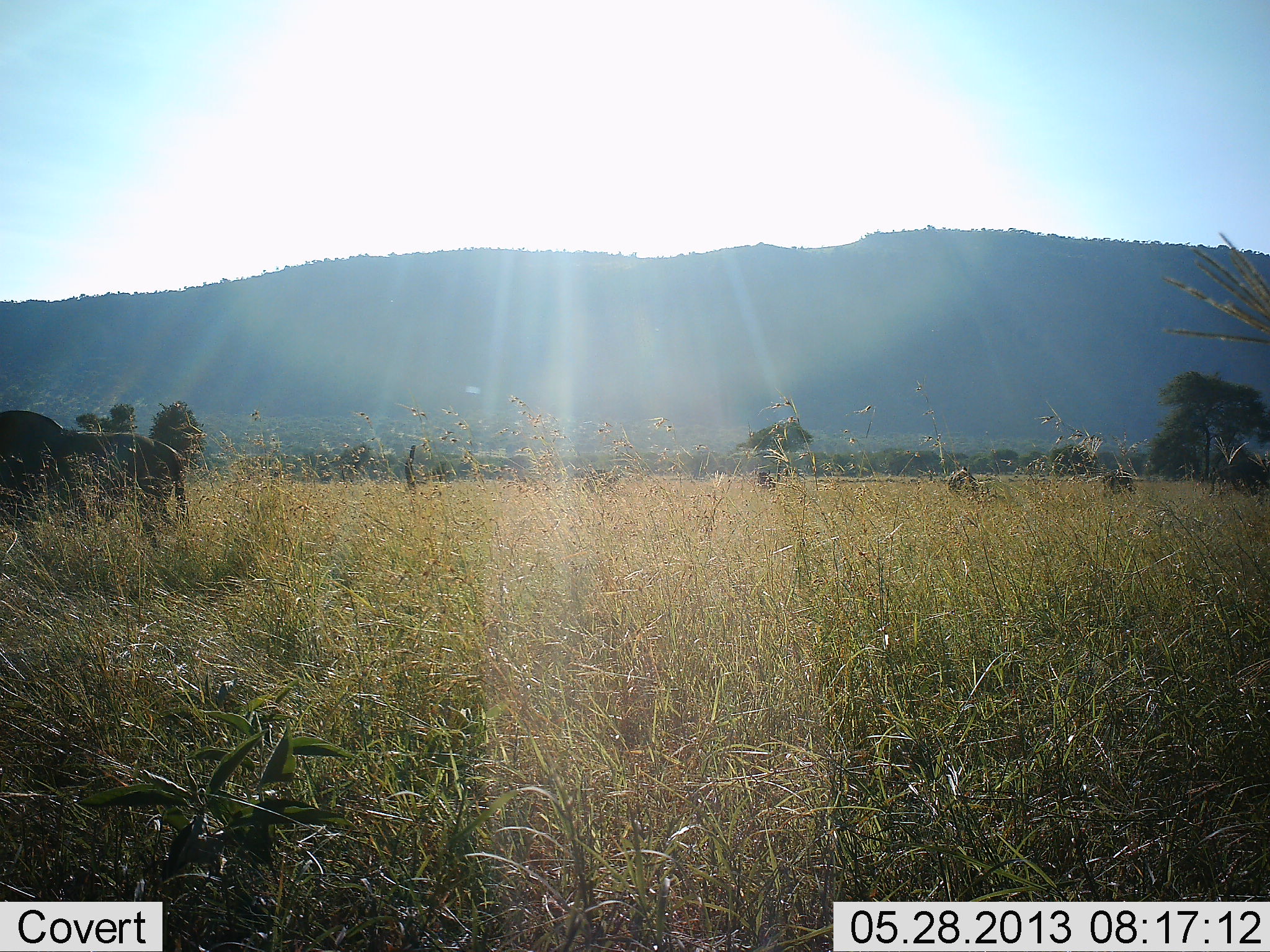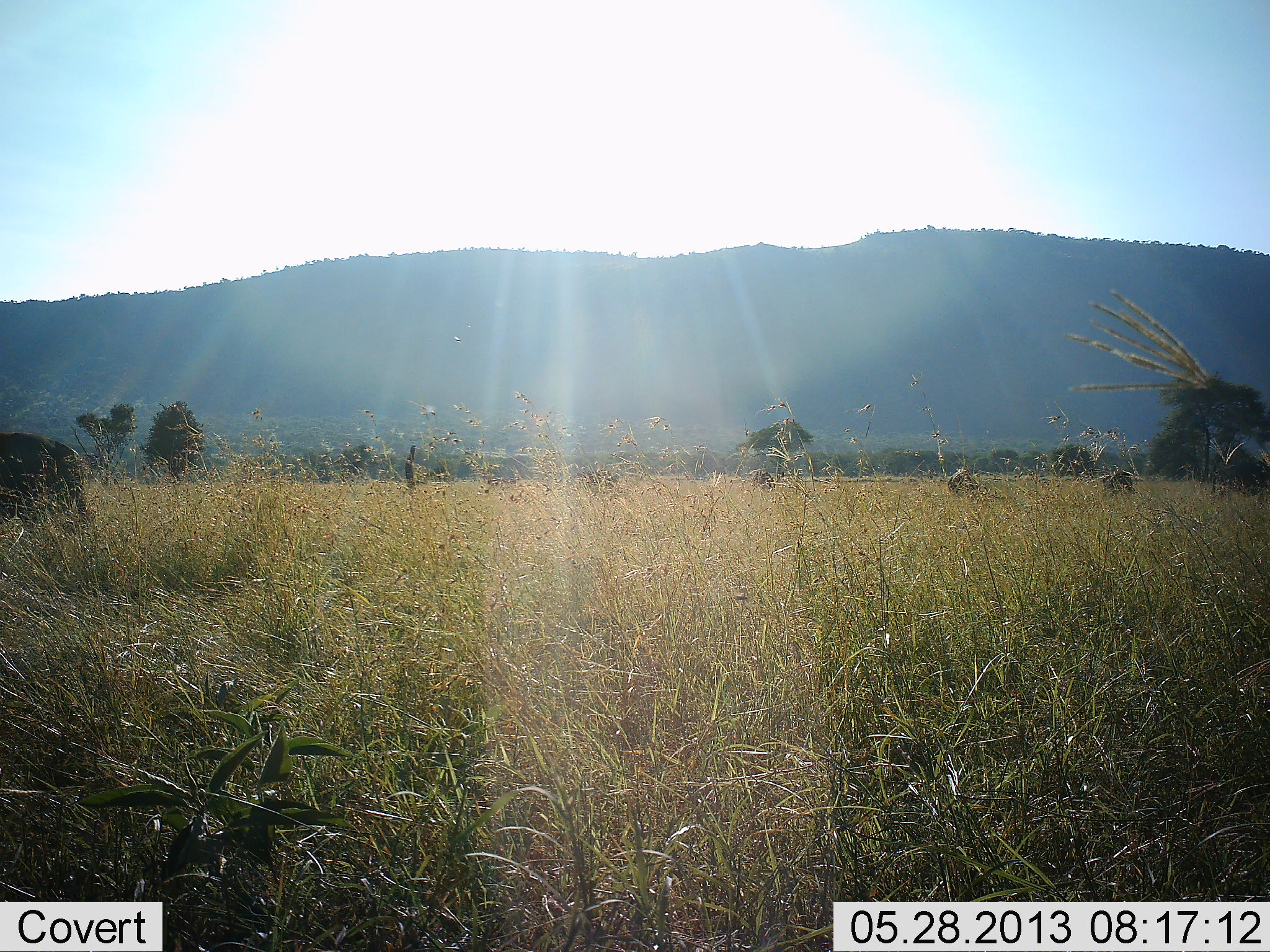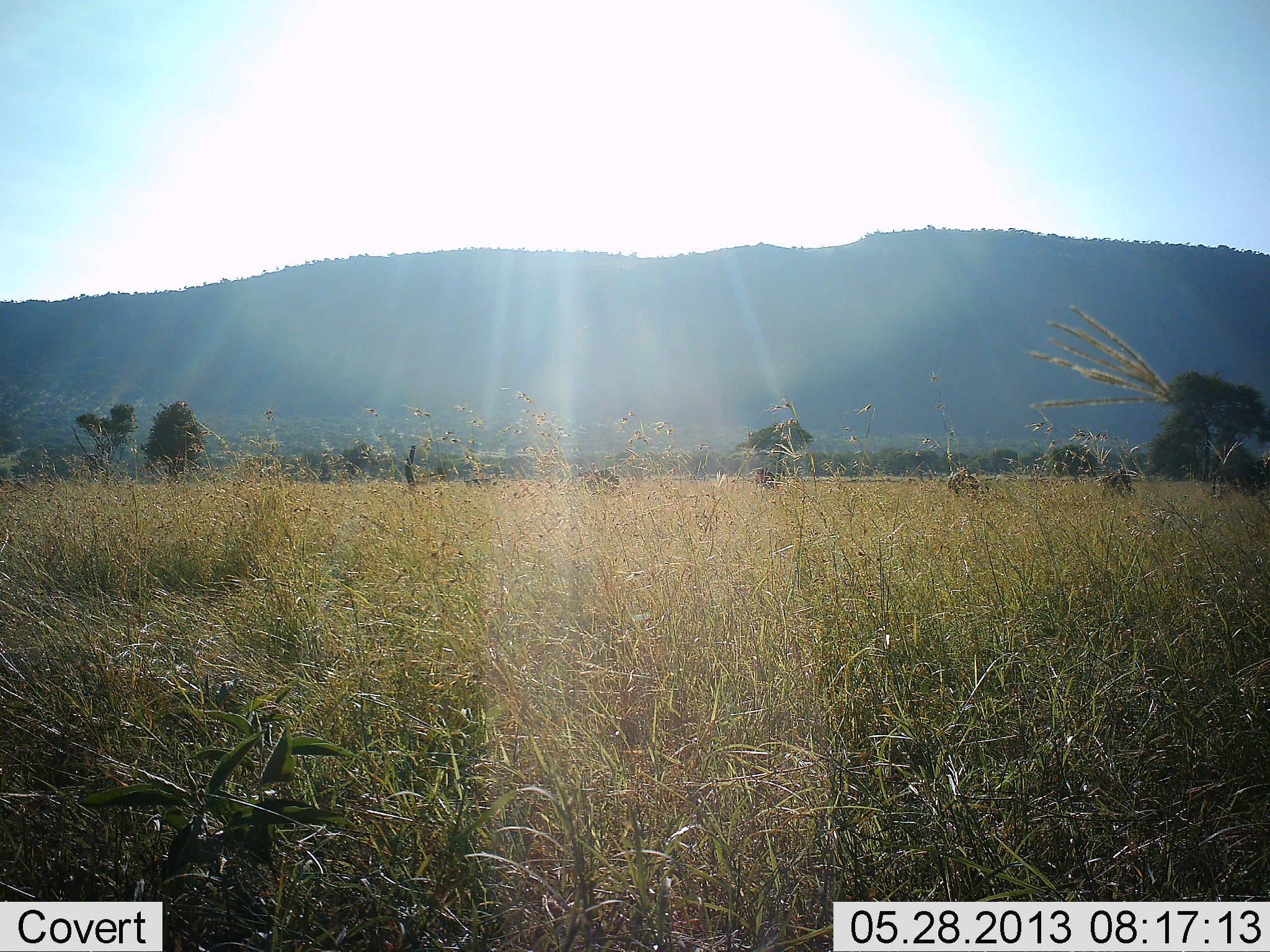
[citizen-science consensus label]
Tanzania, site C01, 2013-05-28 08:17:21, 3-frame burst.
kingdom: Animalia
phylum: Chordata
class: Mammalia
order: Artiodactyla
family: Bovidae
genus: Connochaetes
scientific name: Connochaetes taurinus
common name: blue wildebeest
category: wildebeest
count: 5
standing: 15%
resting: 0%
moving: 90%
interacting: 0%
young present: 0%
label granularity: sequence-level